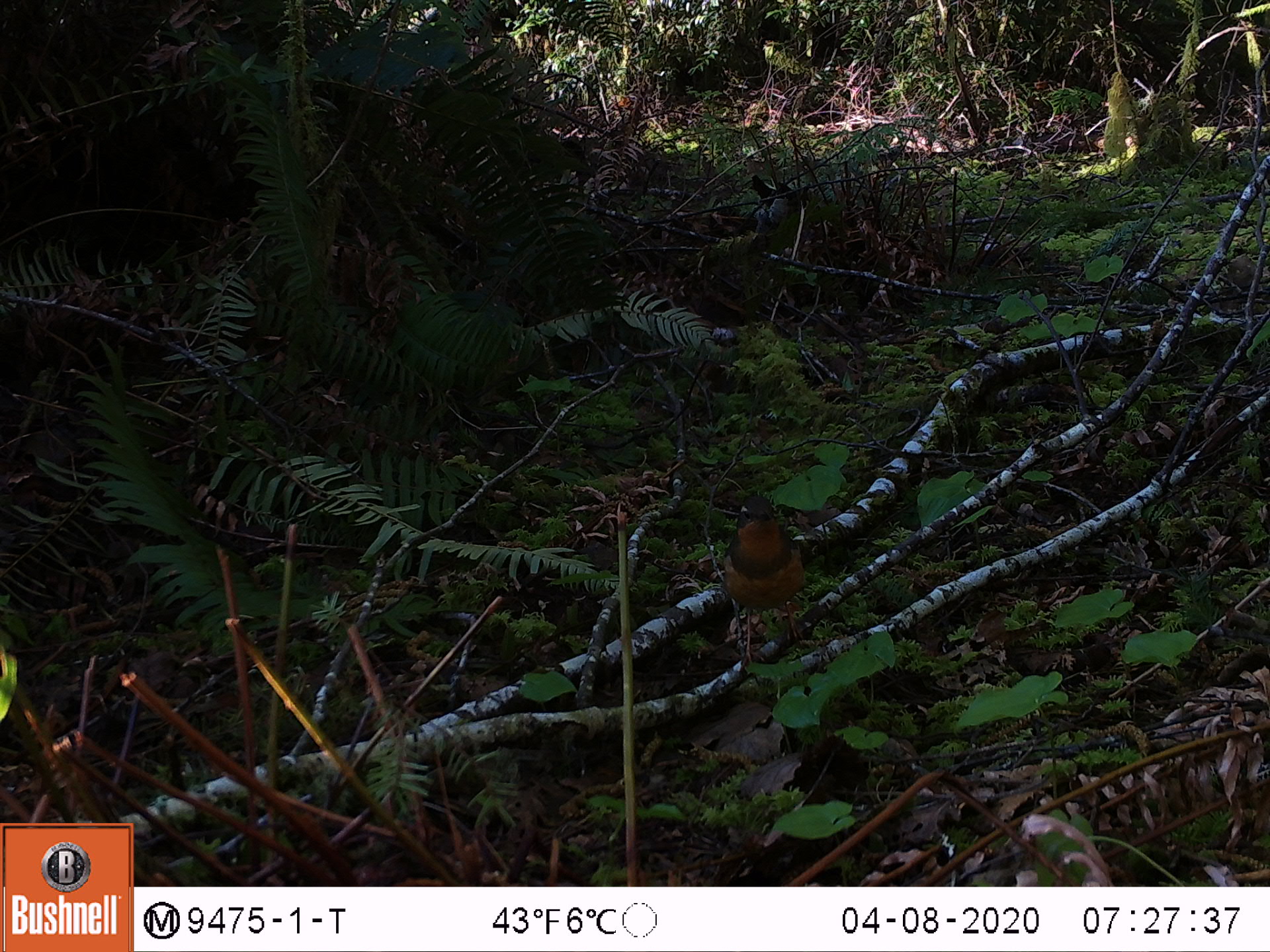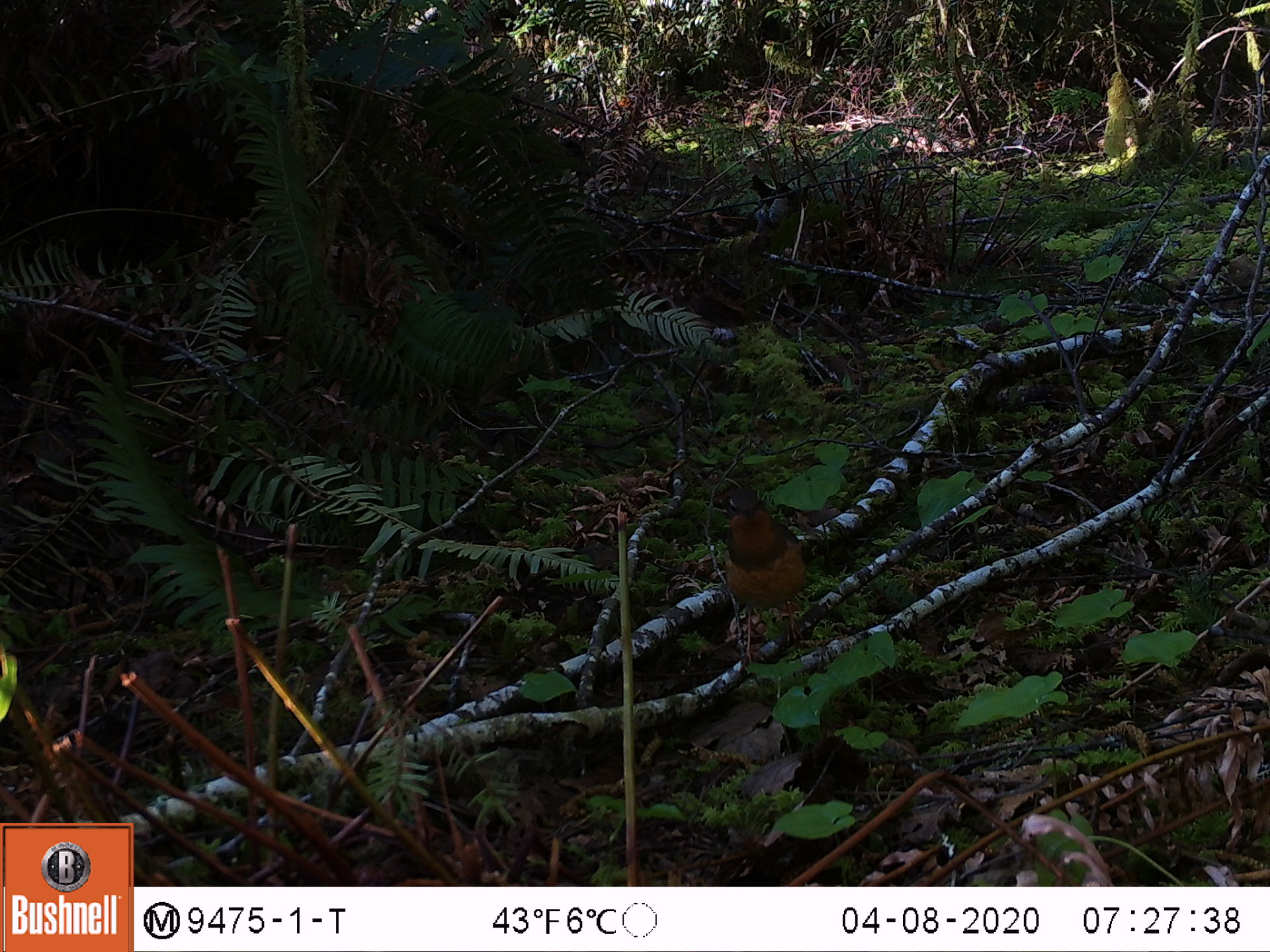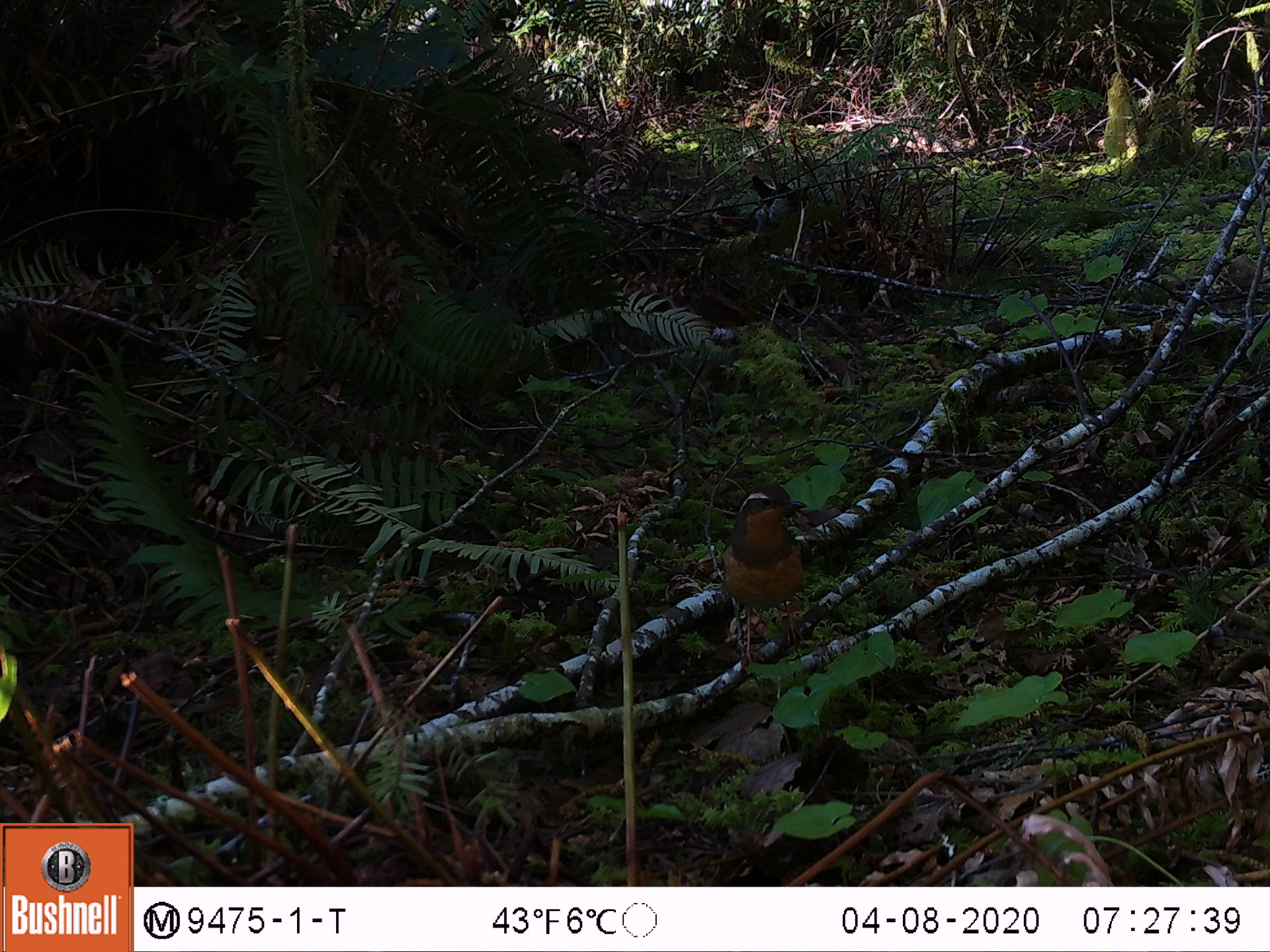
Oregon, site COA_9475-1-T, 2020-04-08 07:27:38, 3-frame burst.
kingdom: Animalia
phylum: Chordata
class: Aves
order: Passeriformes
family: Turdidae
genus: Ixoreus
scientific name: Ixoreus naevius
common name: varied thrush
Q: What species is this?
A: Varied thrush (Ixoreus naevius).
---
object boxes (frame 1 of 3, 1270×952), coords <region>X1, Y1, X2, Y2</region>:
varied thrush: <region>715, 488, 813, 647</region>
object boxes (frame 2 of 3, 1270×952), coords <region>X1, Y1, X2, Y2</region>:
varied thrush: <region>716, 490, 813, 647</region>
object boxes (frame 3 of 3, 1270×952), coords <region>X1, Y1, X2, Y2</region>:
varied thrush: <region>716, 490, 826, 650</region>